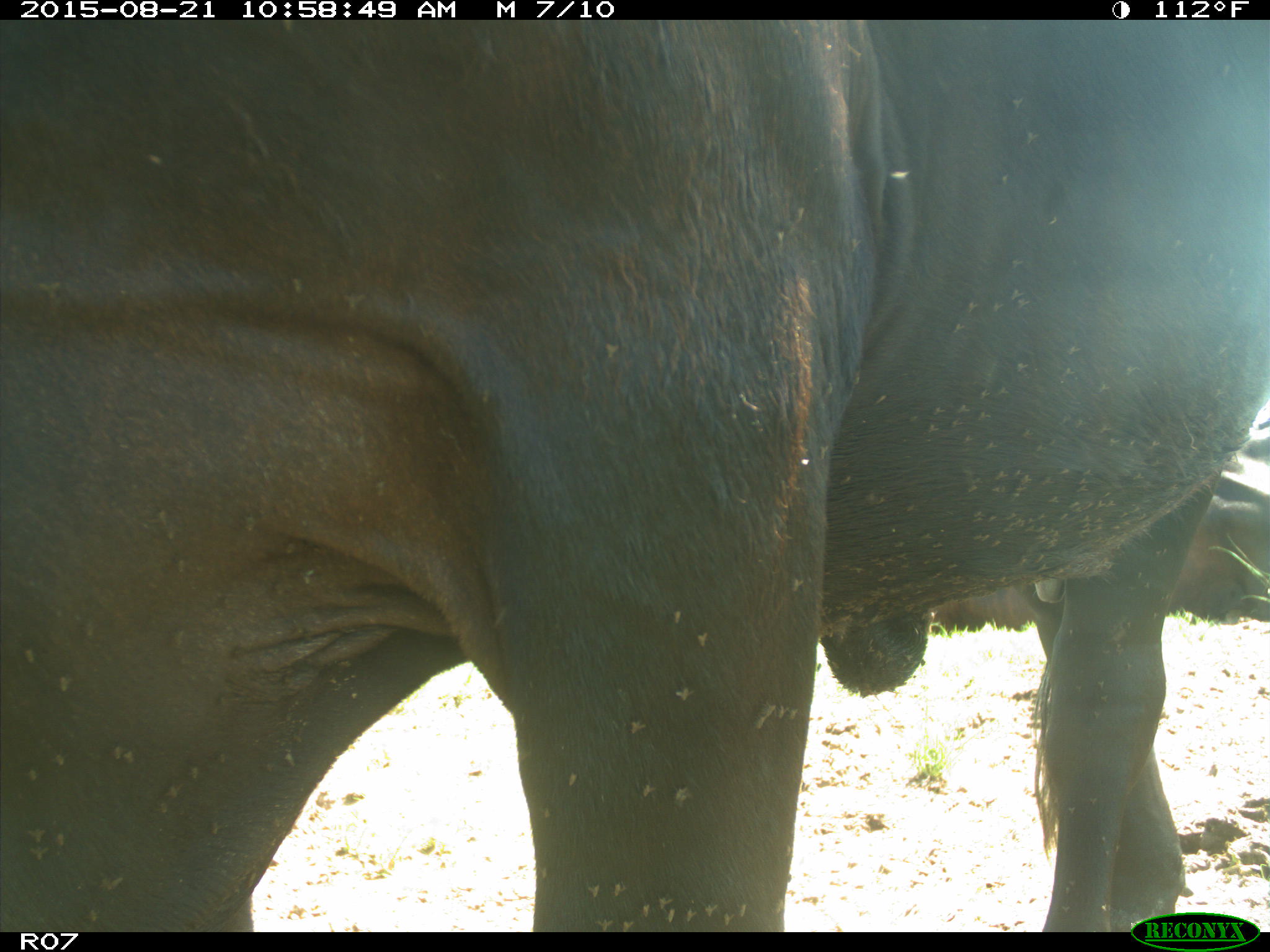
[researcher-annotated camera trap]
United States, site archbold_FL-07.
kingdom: Animalia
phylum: Chordata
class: Mammalia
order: Artiodactyla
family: Bovidae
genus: Bos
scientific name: Bos taurus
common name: domestic cow